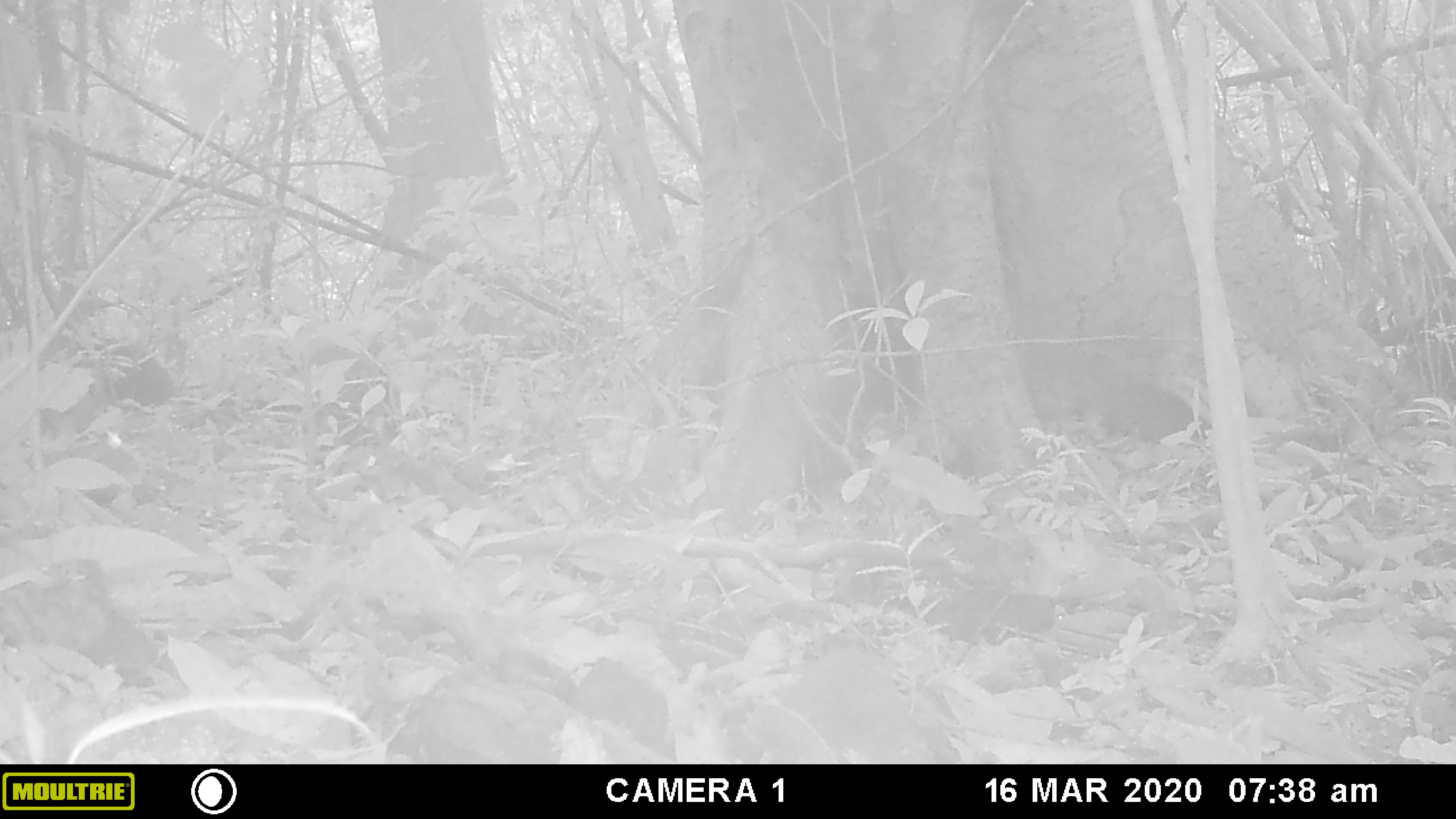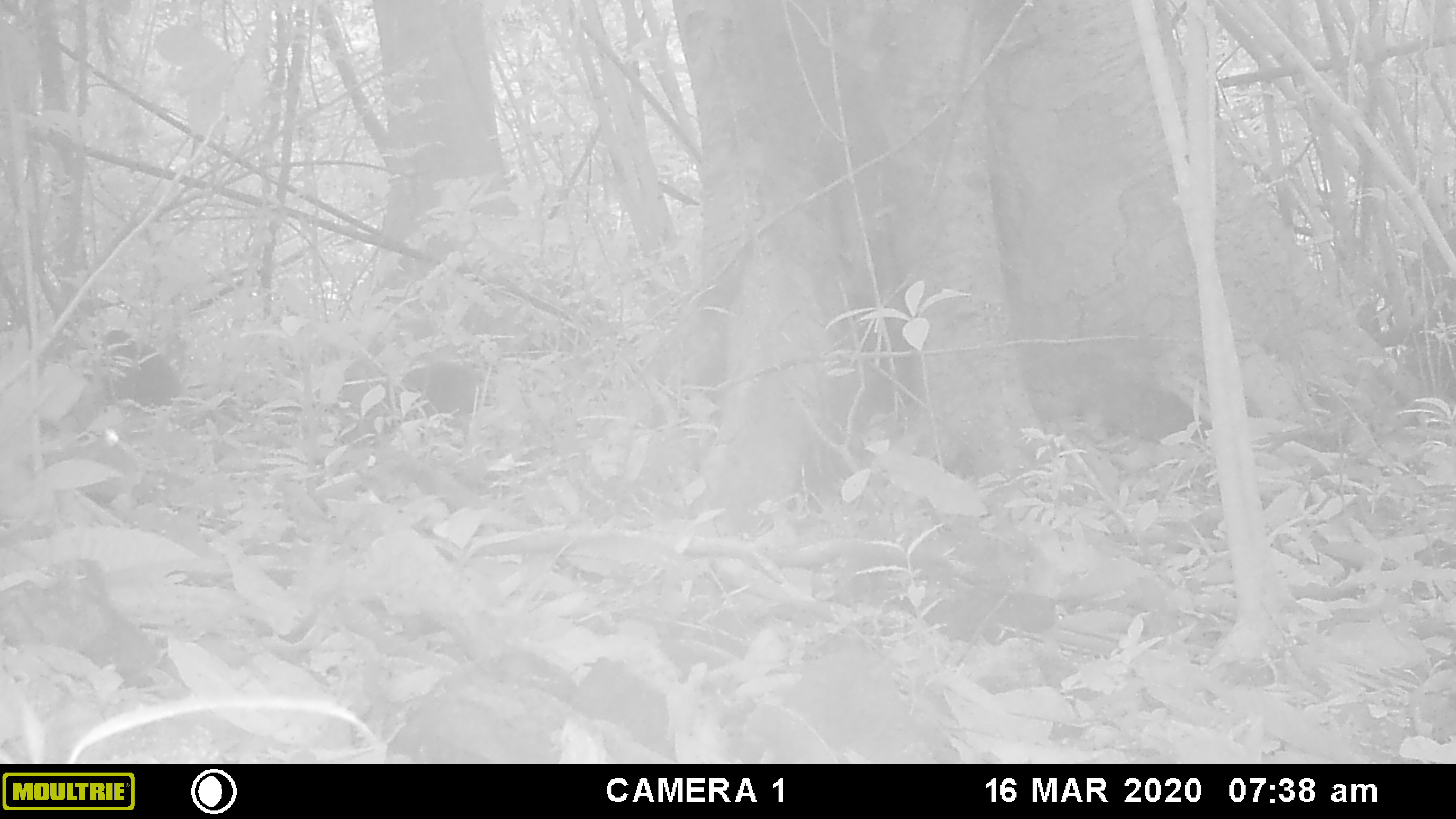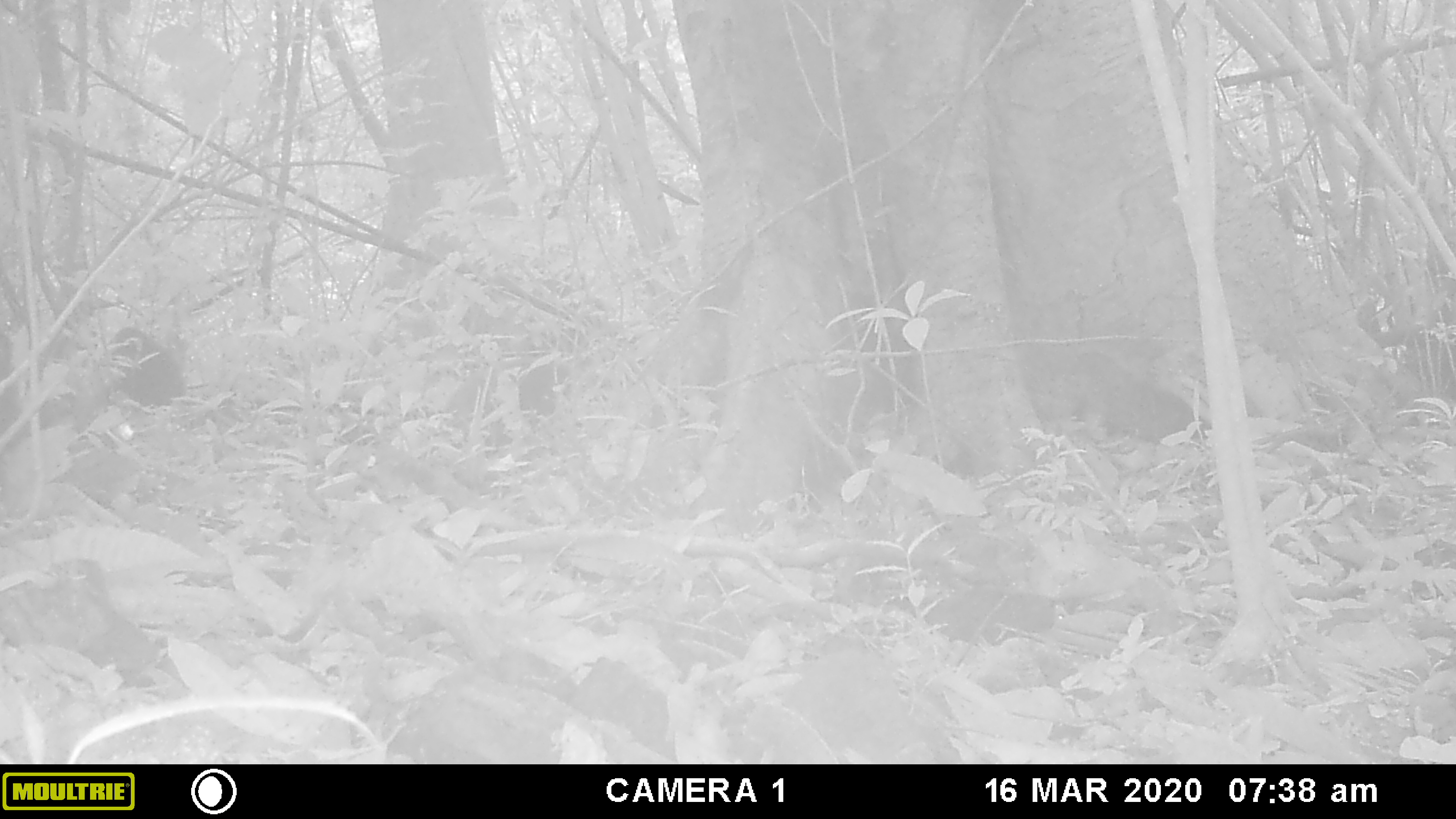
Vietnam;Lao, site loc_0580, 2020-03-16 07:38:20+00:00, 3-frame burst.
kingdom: Animalia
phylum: Chordata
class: Mammalia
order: Primates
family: Cercopithecidae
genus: Macaca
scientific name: Macaca arctoides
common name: stump-tailed macaque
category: stump tailed macaque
Stump tailed macaque (stump-tailed macaque) (Macaca arctoides). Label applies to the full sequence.